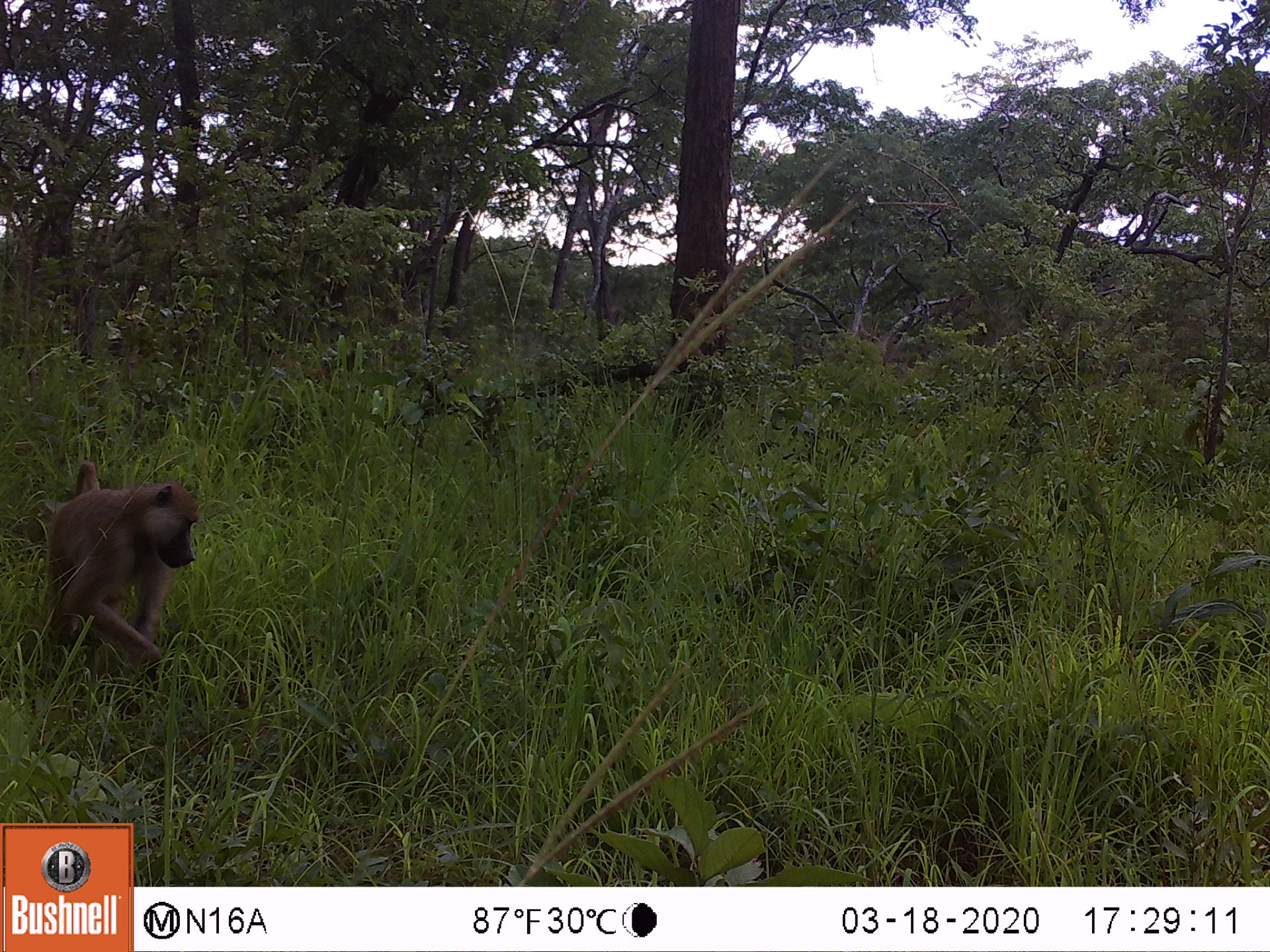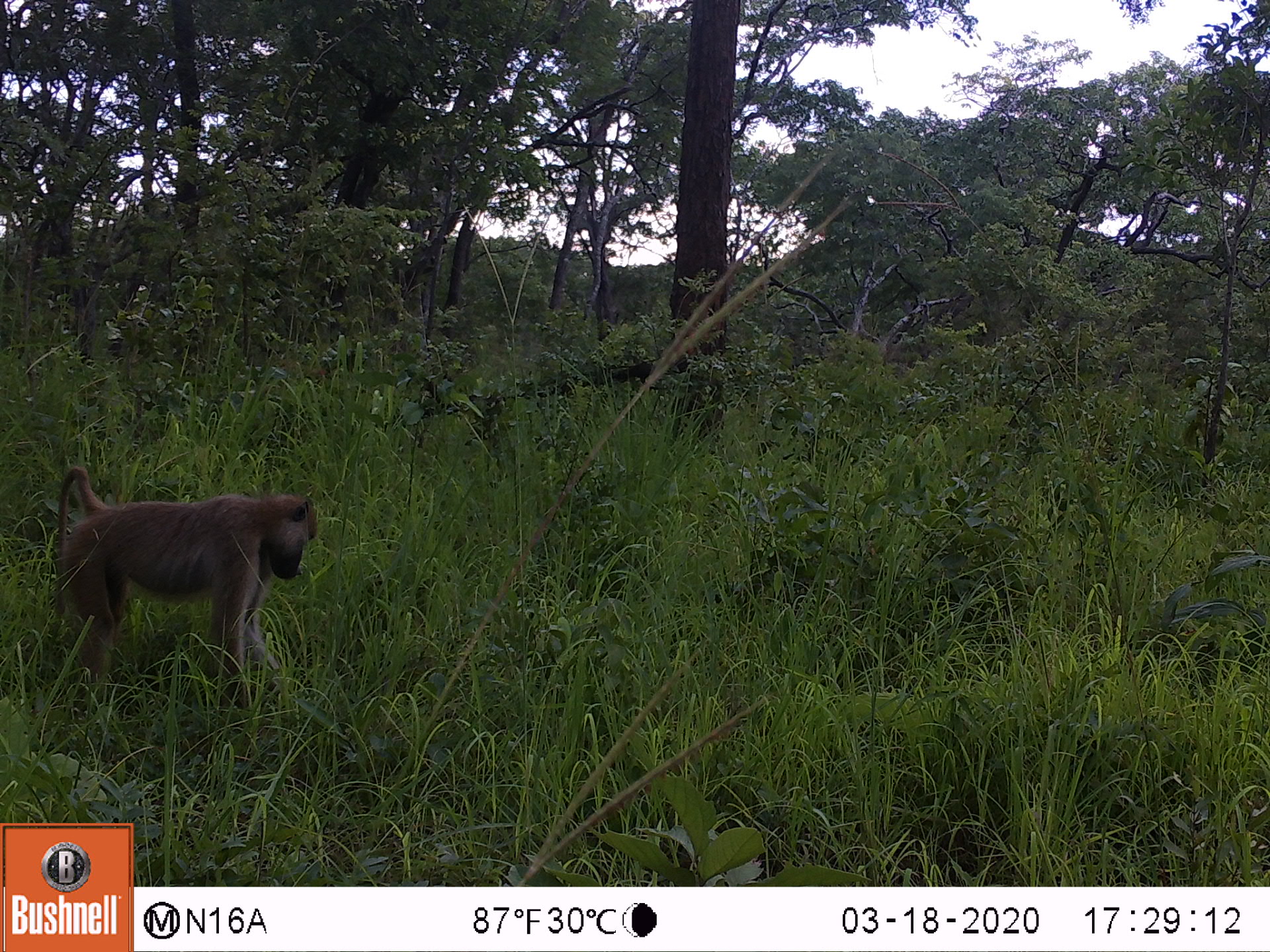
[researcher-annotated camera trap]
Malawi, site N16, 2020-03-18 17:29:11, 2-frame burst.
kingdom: Animalia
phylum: Chordata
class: Mammalia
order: Primates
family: Cercopithecidae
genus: Papio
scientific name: Papio cynocephalus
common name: yellow baboon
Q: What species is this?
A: Yellow baboon (Papio cynocephalus).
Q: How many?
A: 1.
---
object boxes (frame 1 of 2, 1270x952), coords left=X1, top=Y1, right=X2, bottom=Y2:
yellow baboon: left=42, top=459, right=198, bottom=673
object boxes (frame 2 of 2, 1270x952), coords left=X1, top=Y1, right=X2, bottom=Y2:
yellow baboon: left=46, top=466, right=321, bottom=701